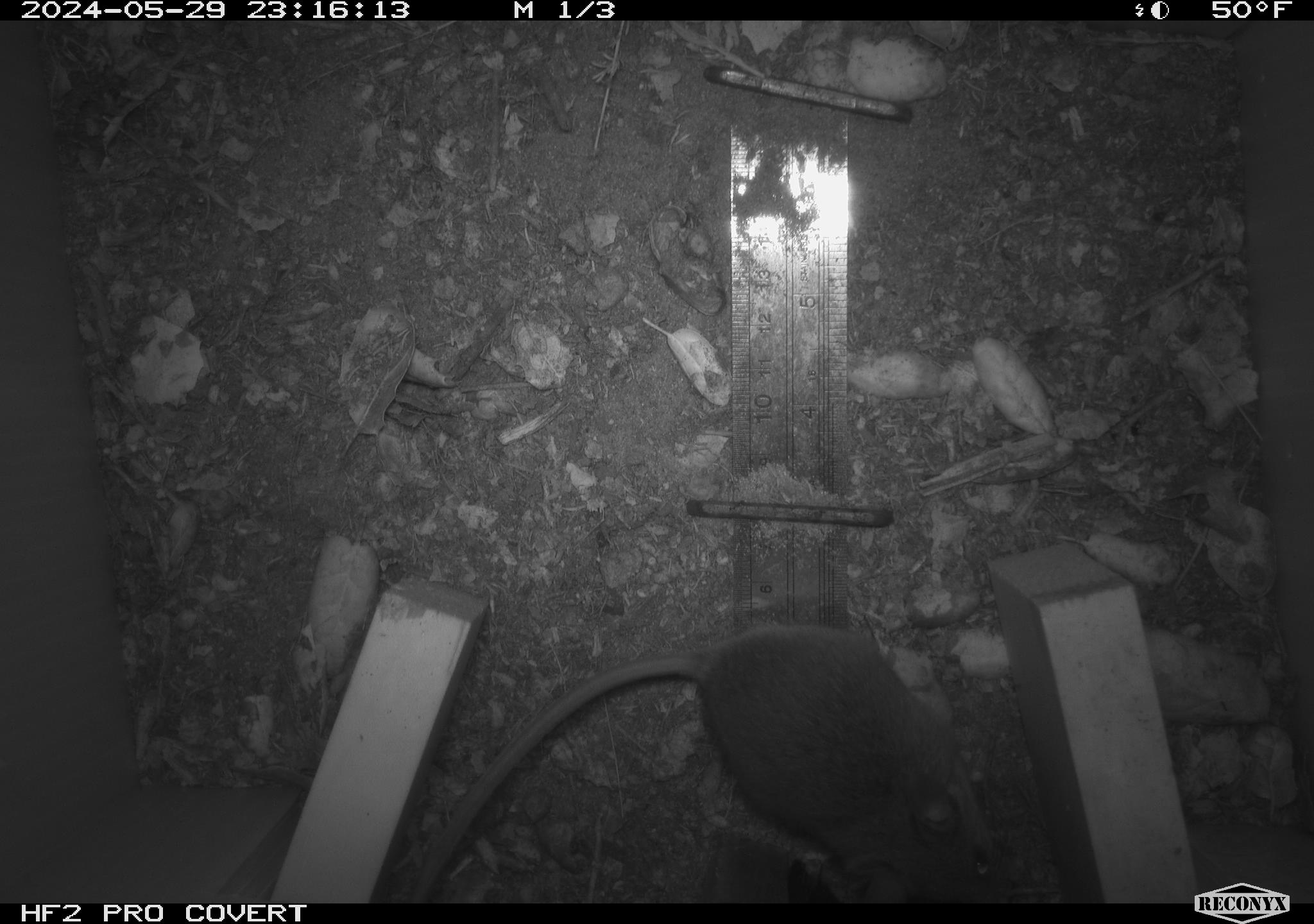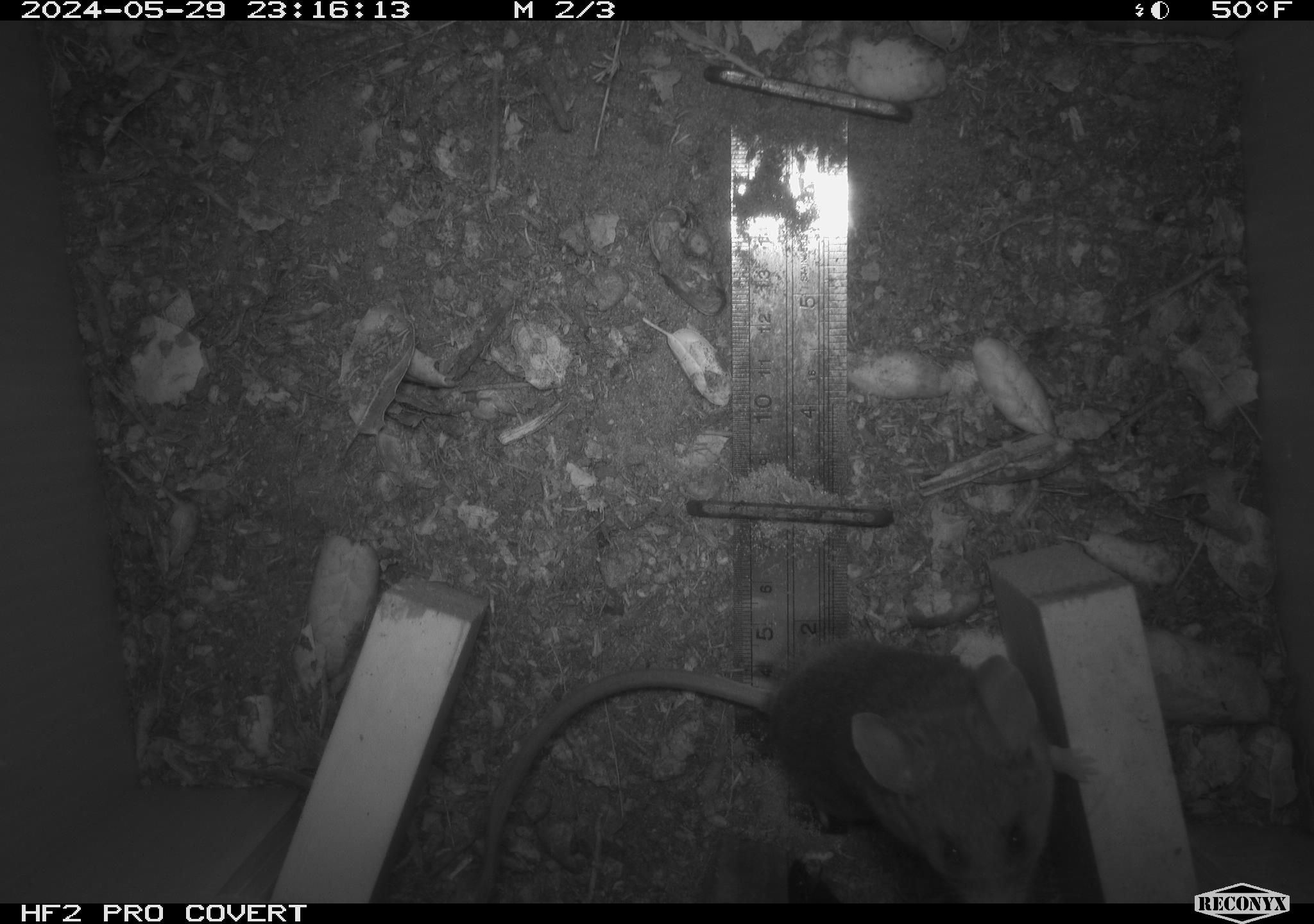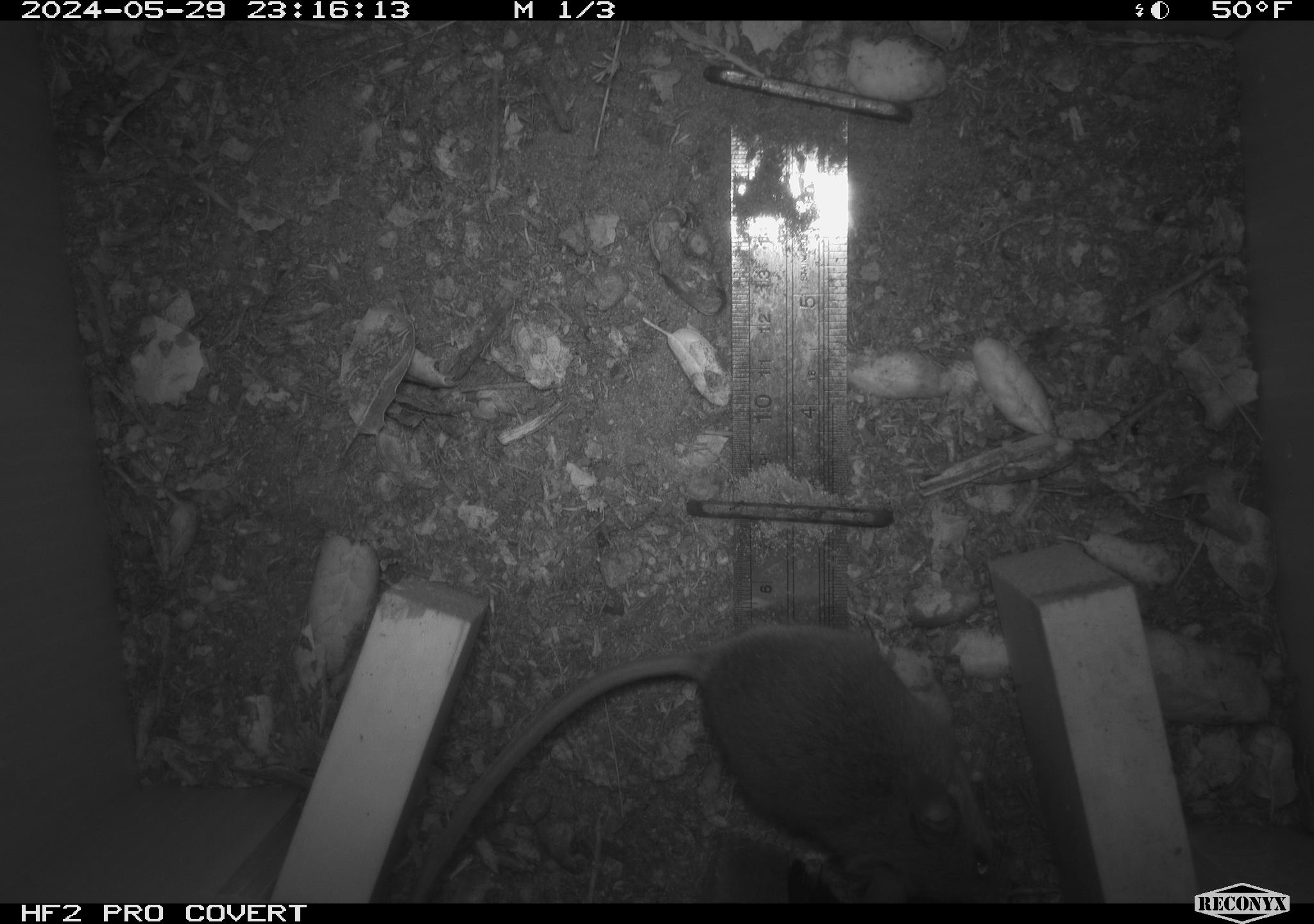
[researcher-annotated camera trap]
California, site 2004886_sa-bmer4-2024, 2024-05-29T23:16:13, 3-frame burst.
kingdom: Animalia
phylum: Chordata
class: Mammalia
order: Rodentia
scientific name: Rodentia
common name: mouse species